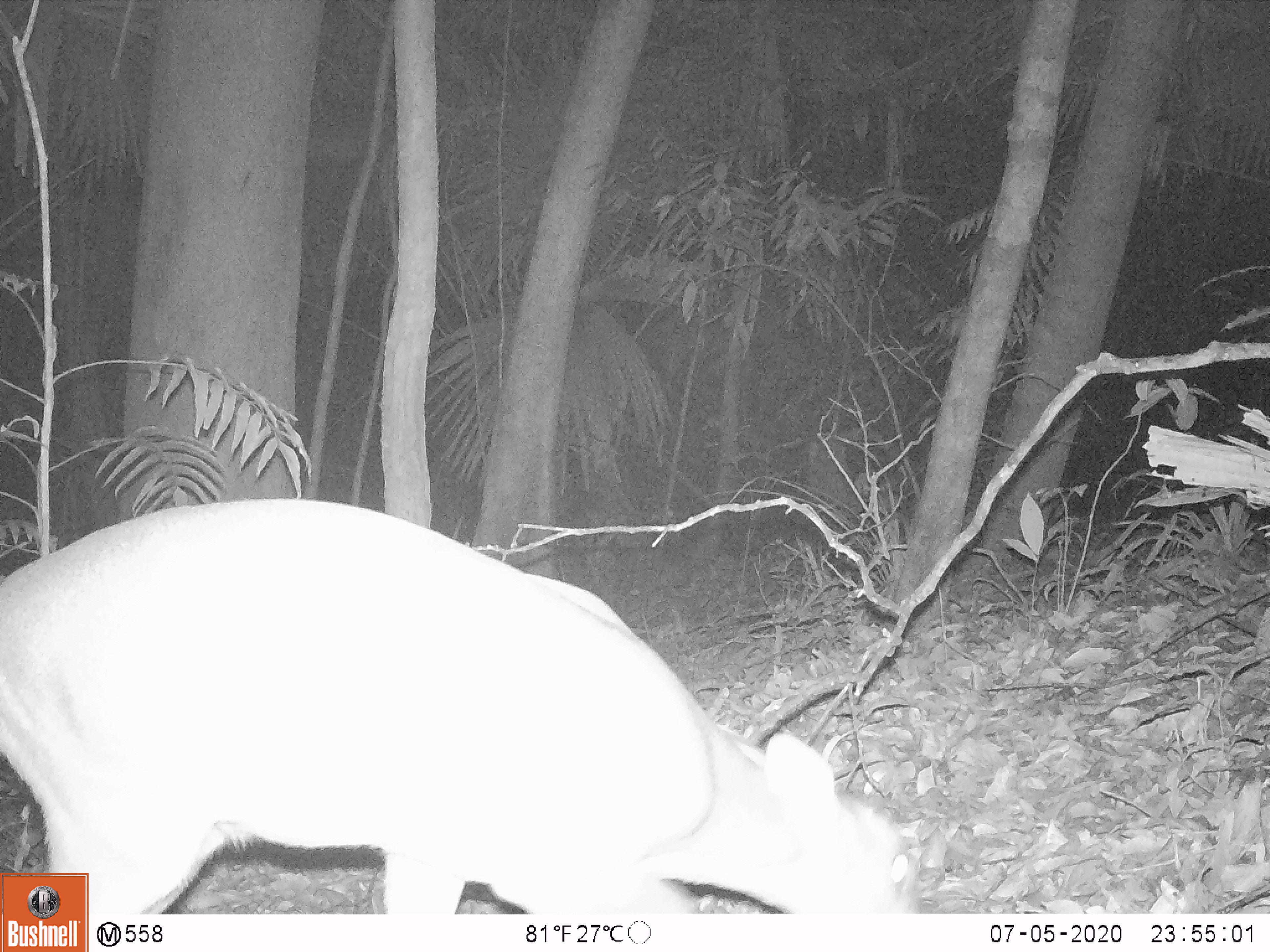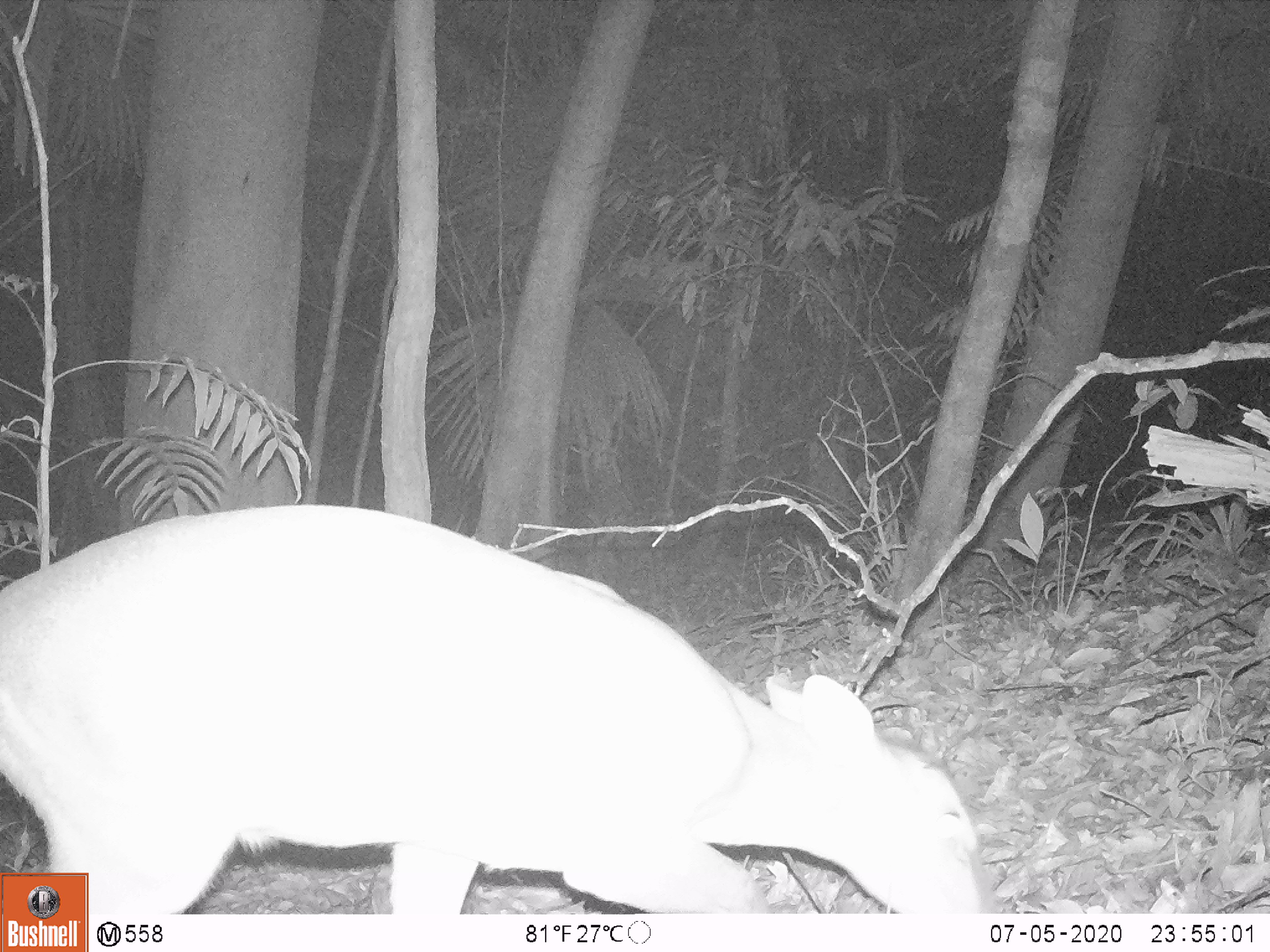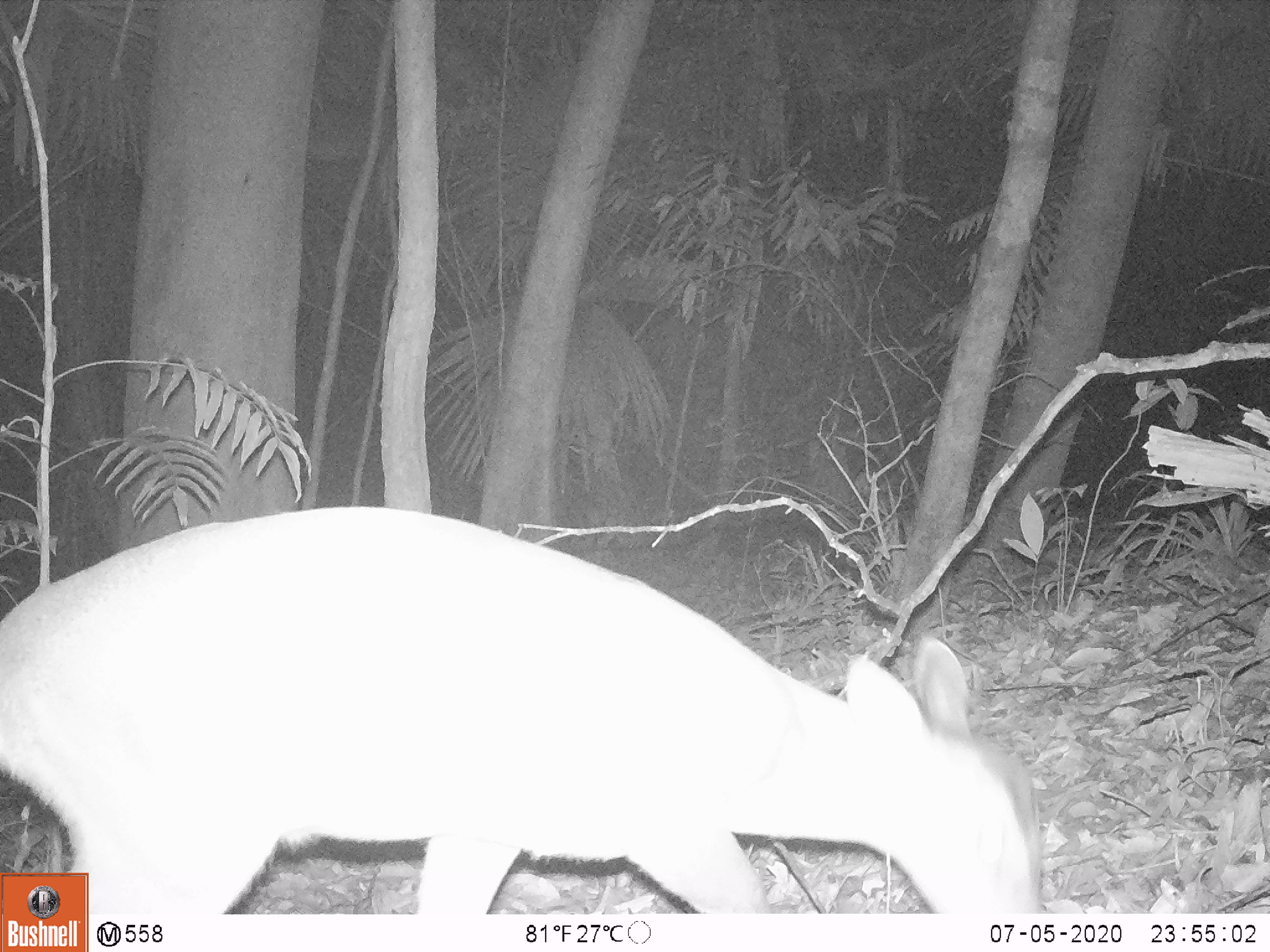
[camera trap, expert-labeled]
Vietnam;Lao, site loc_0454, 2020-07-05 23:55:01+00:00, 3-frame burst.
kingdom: Animalia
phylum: Chordata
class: Mammalia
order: Artiodactyla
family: Cervidae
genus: Muntiacus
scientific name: Muntiacus vuquangensis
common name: large-antlered muntjac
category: large antlered muntjac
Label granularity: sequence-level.